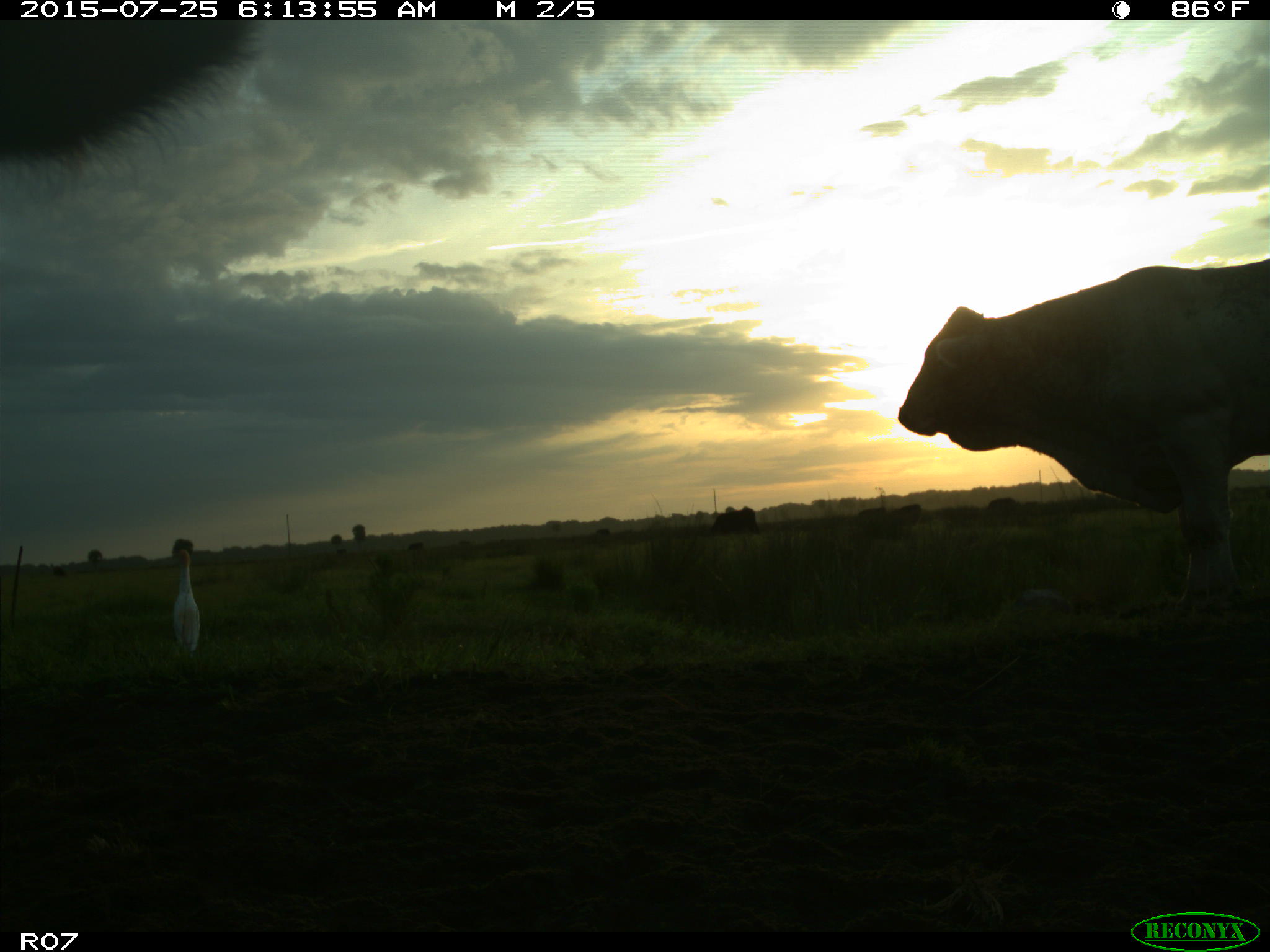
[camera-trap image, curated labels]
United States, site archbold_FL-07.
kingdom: Animalia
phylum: Chordata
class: Mammalia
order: Artiodactyla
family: Bovidae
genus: Bos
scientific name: Bos taurus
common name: domestic cow